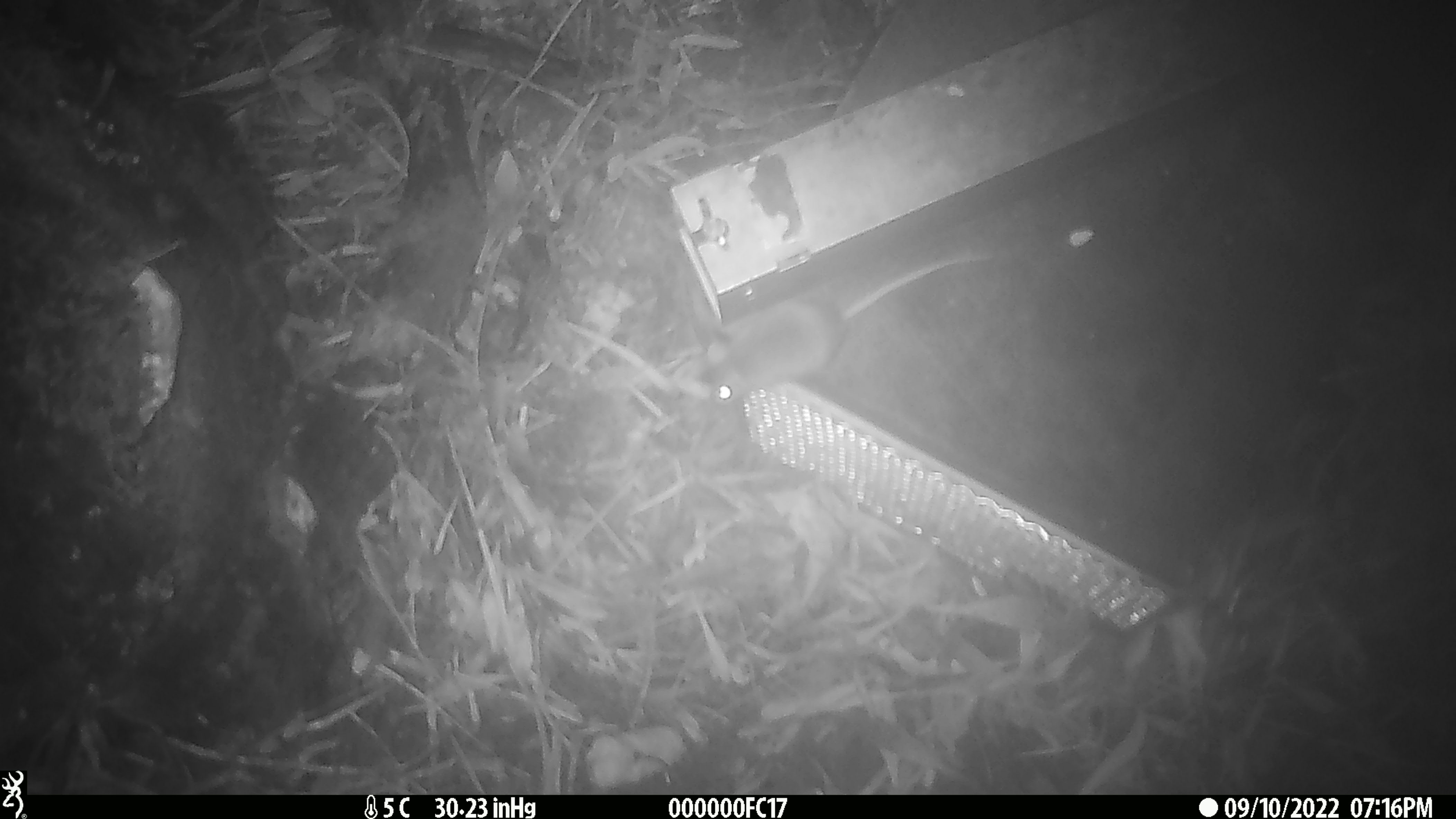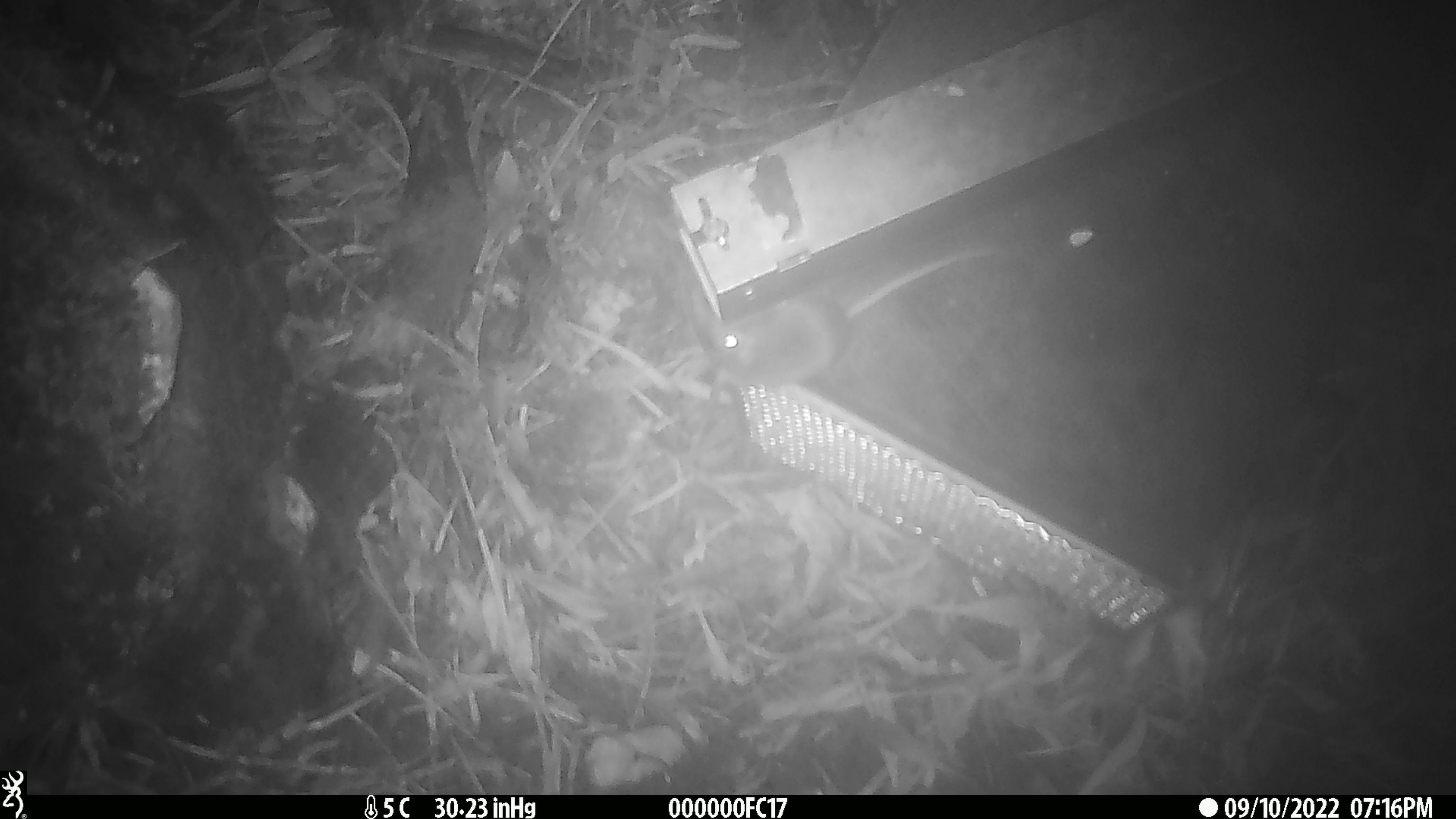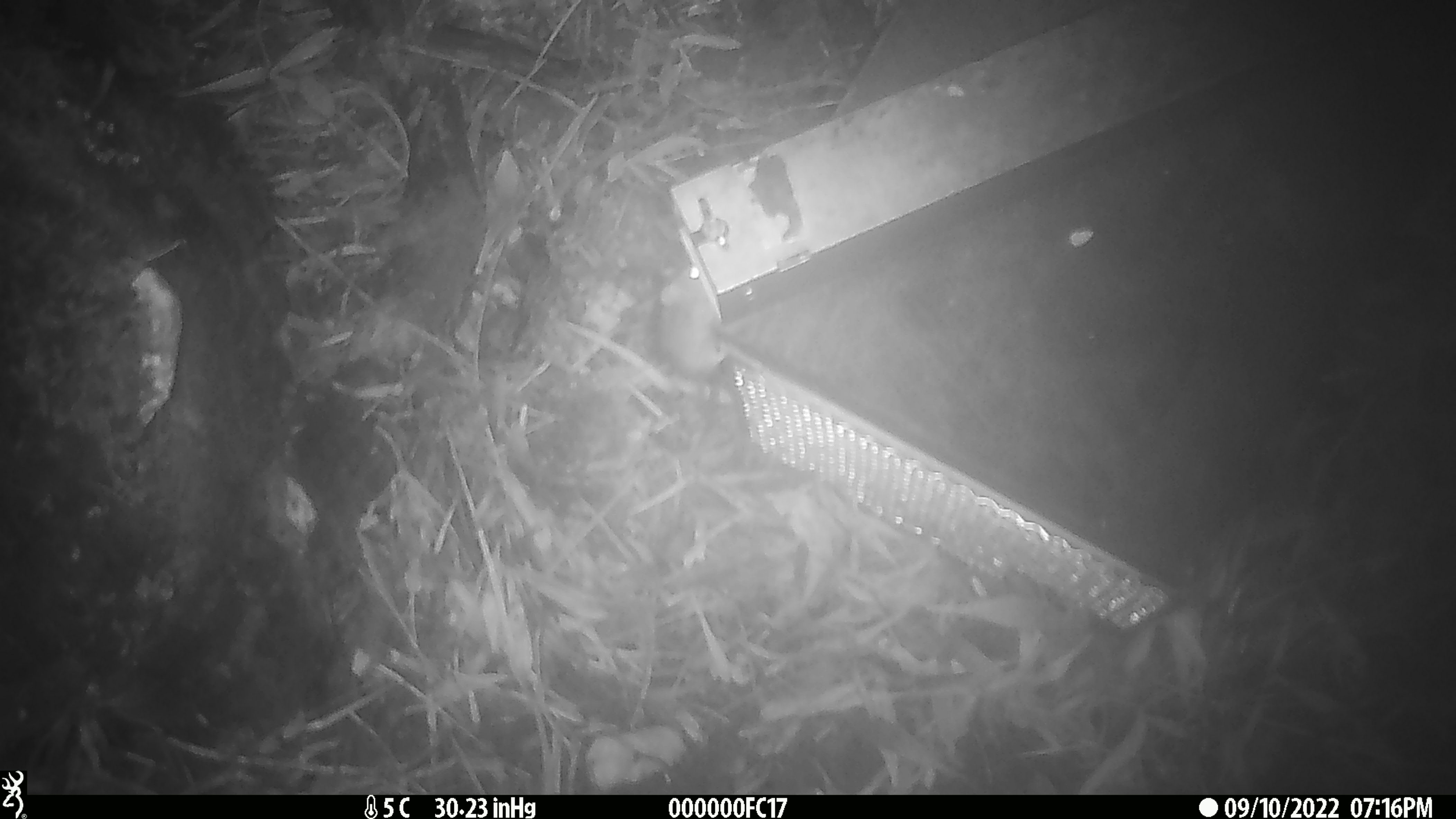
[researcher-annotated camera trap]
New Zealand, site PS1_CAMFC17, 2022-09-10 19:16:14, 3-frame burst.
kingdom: Animalia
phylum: Chordata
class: Mammalia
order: Rodentia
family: Muridae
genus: Mus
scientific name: Mus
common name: mouse